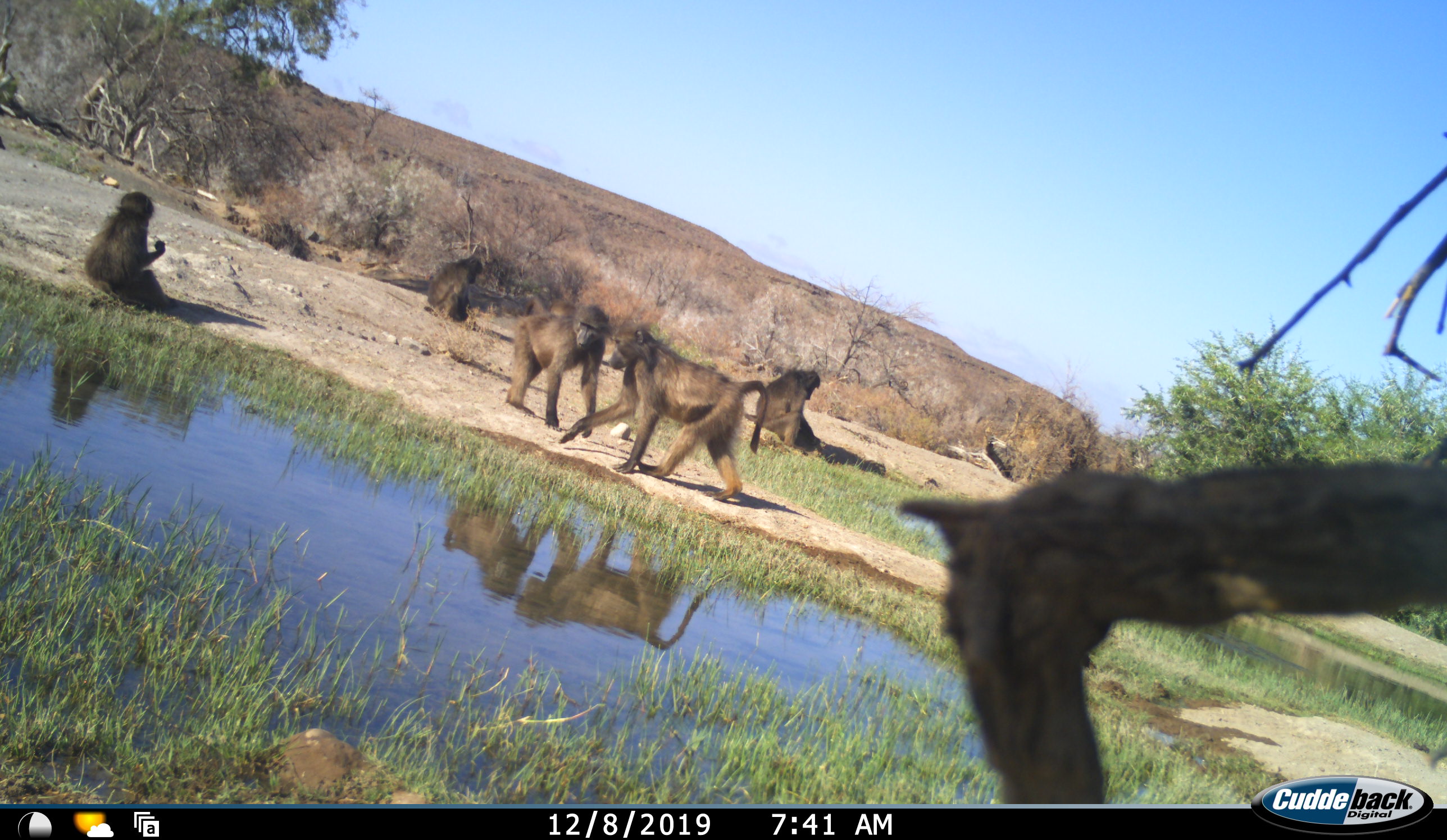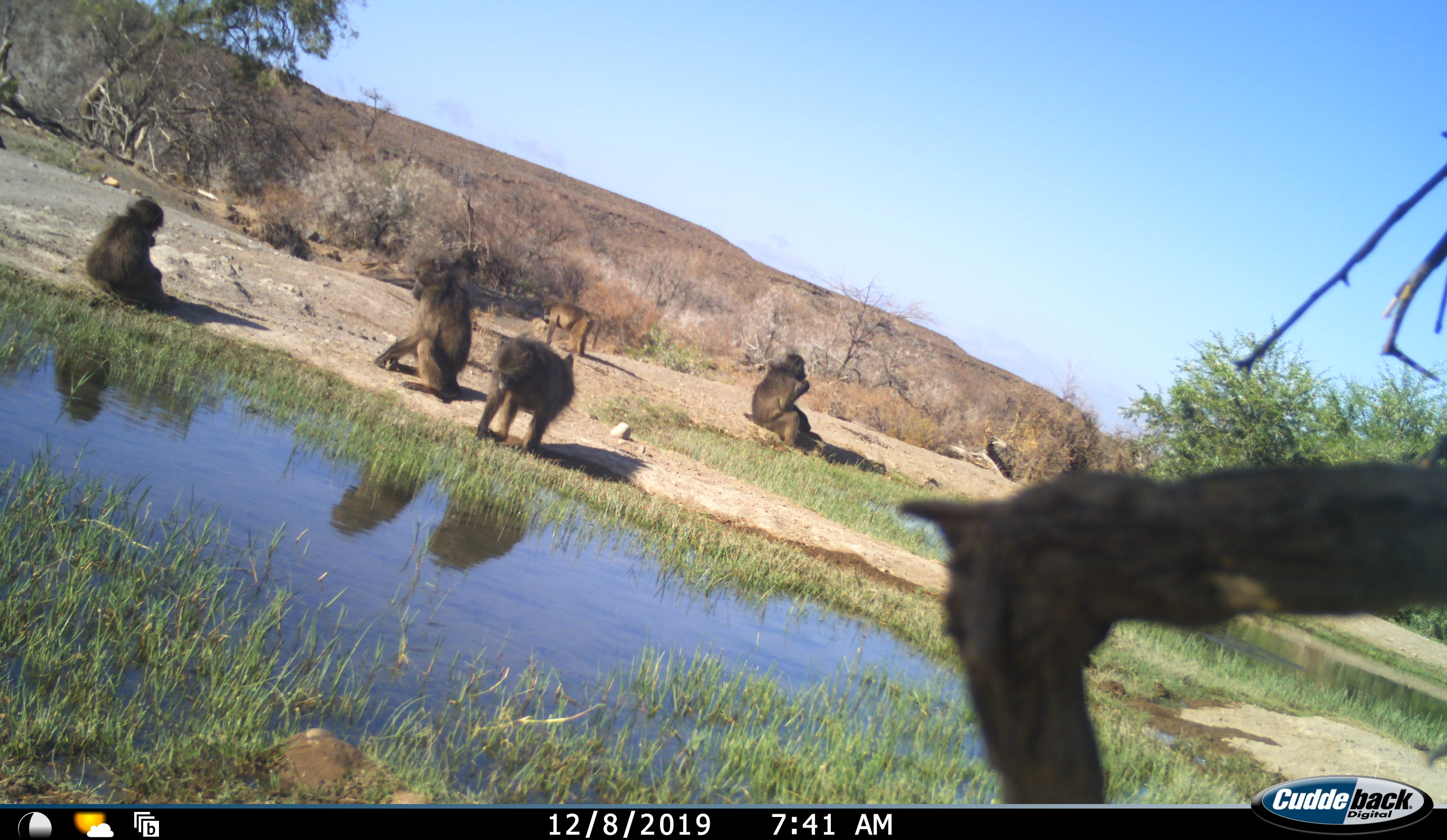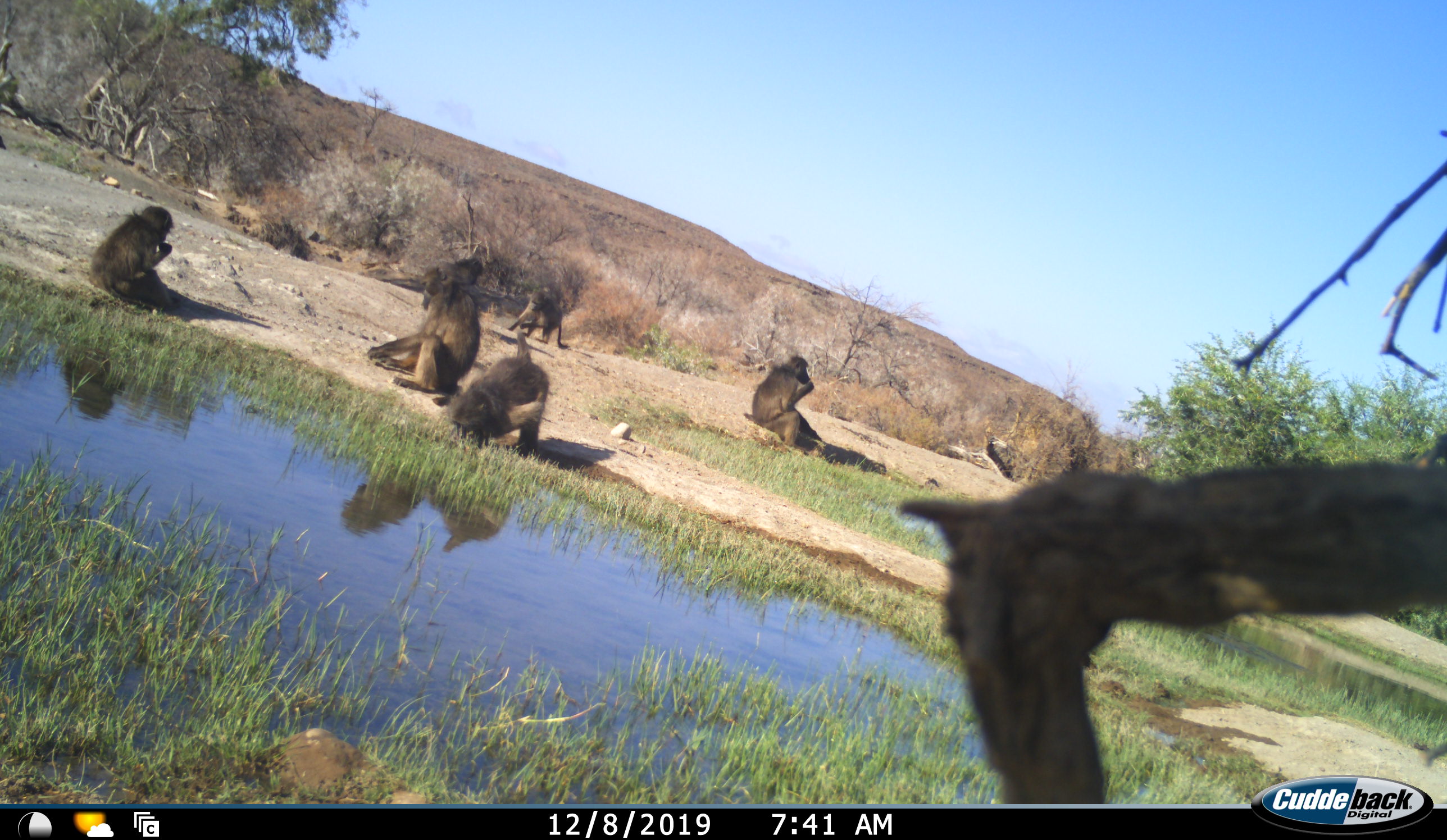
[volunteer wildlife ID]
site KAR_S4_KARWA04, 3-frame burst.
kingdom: Animalia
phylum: Chordata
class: Mammalia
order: Primates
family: Cercopithecidae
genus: Papio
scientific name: Papio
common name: baboon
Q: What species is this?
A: Baboon (Papio).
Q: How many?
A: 6.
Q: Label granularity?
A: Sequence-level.